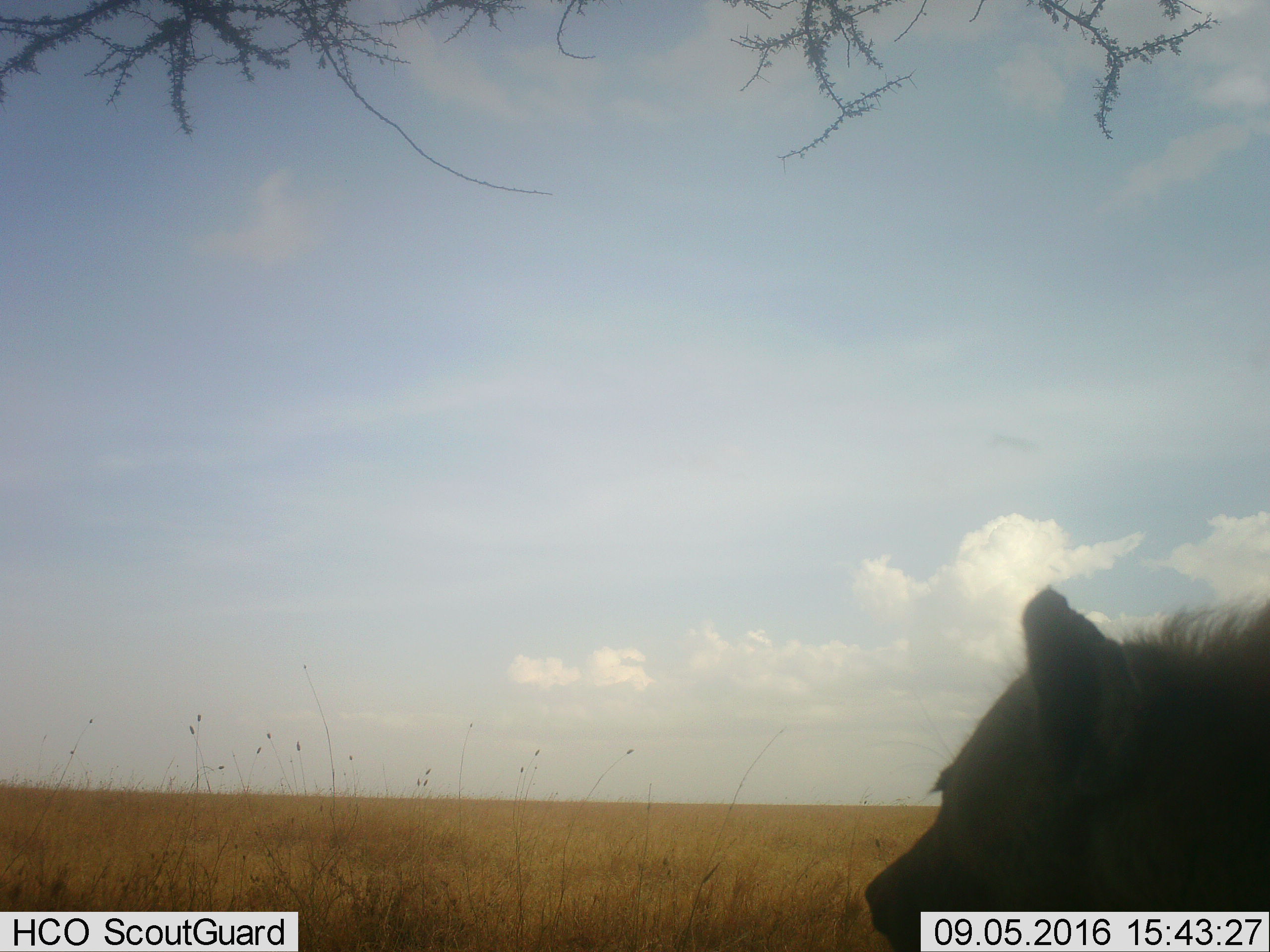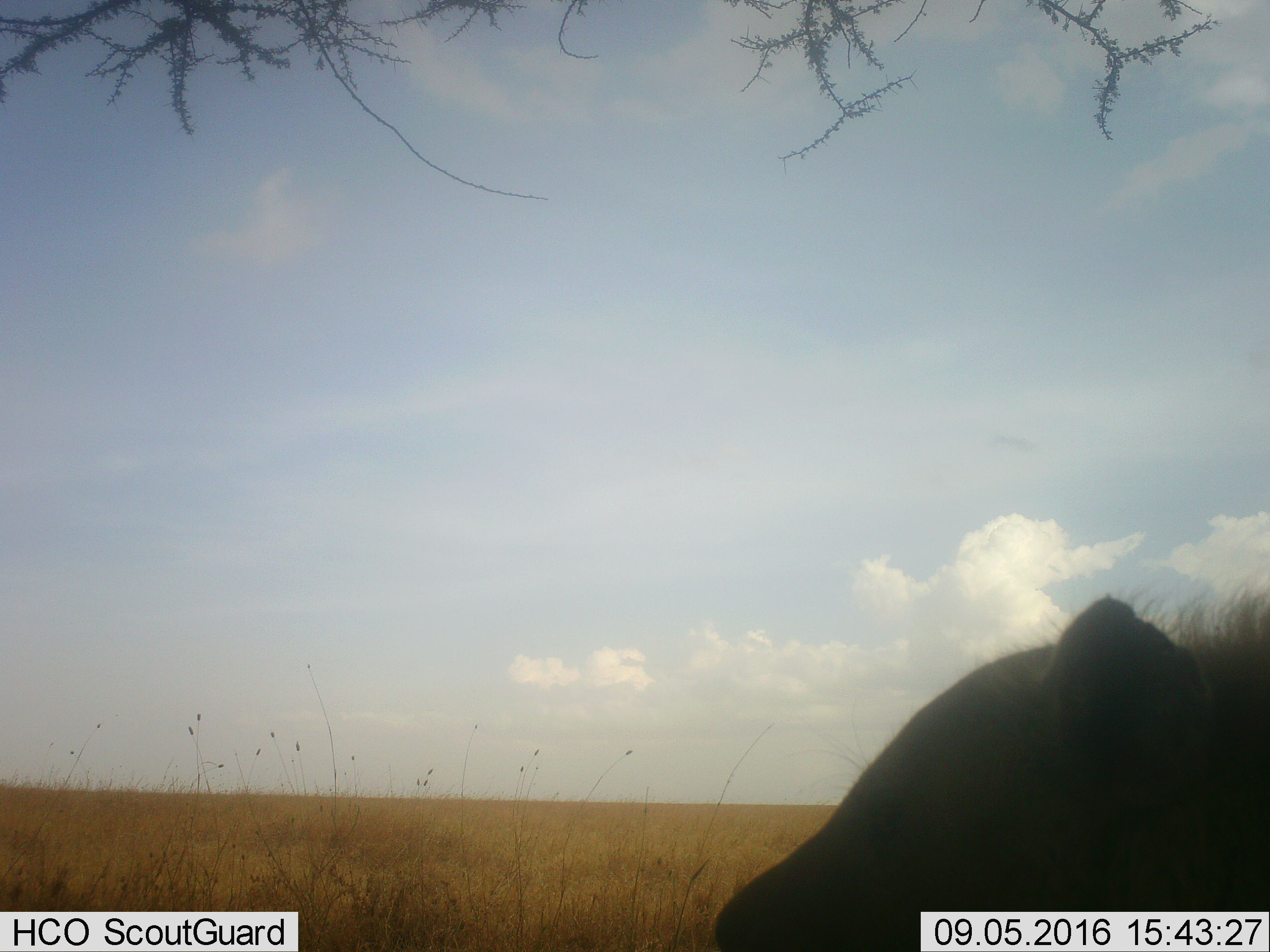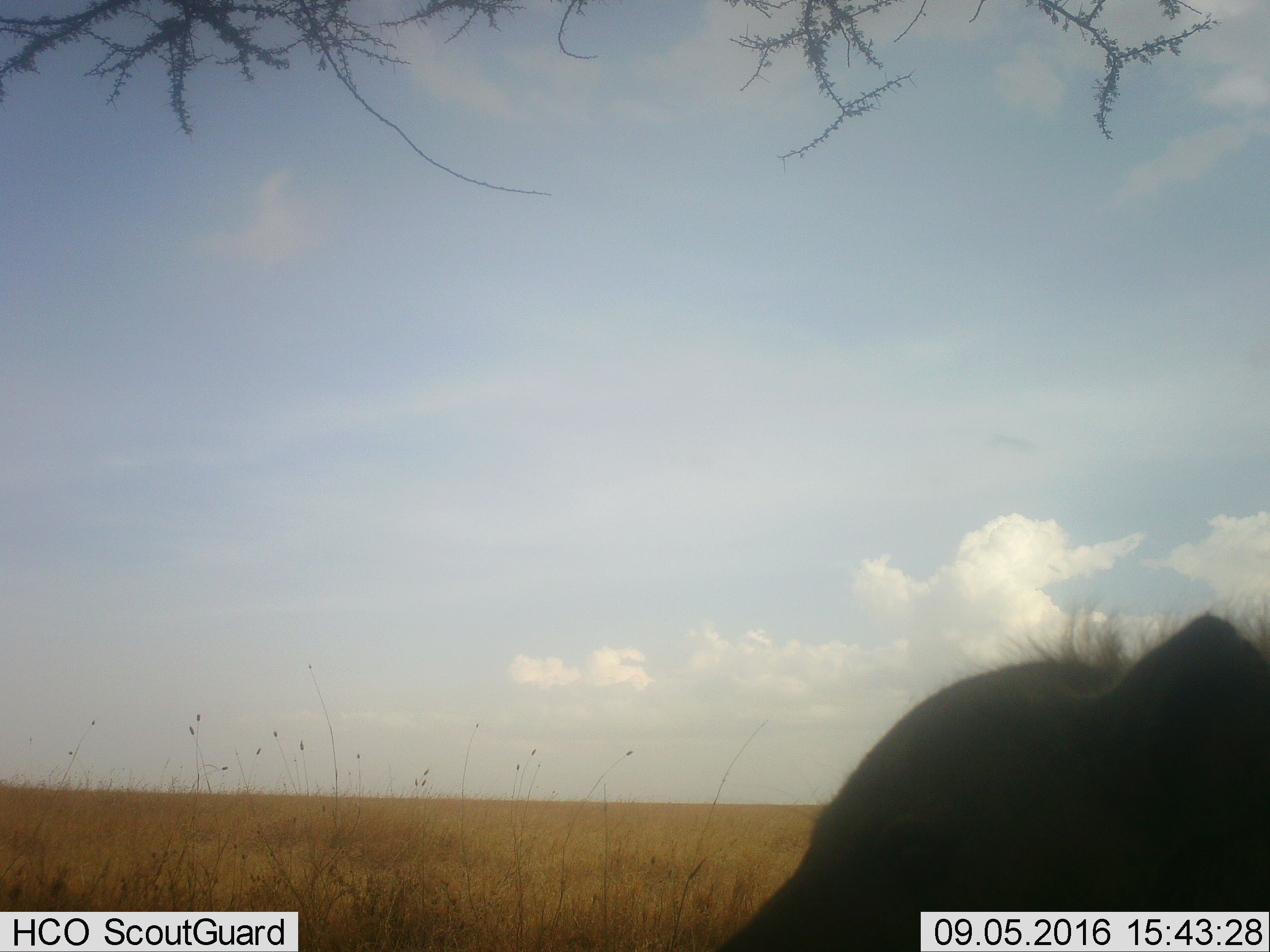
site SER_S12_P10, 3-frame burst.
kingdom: Animalia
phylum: Chordata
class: Mammalia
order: Carnivora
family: Hyaenidae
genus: Crocuta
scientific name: Crocuta crocuta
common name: spotted hyena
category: hyenaspotted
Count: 1.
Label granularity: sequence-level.